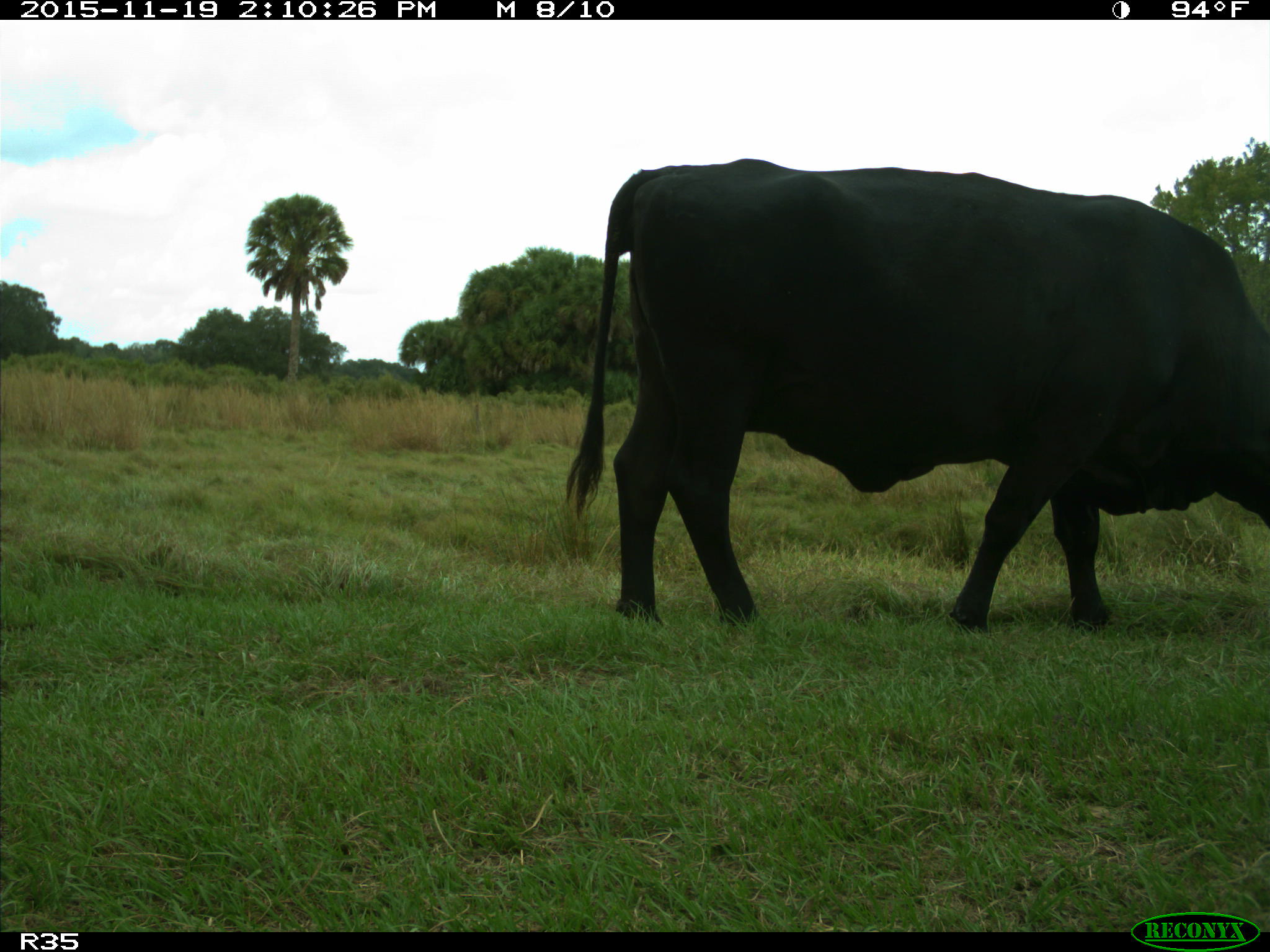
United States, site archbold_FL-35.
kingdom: Animalia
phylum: Chordata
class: Mammalia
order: Artiodactyla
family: Bovidae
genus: Bos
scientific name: Bos taurus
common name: domestic cow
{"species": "Bos taurus (domestic cow)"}